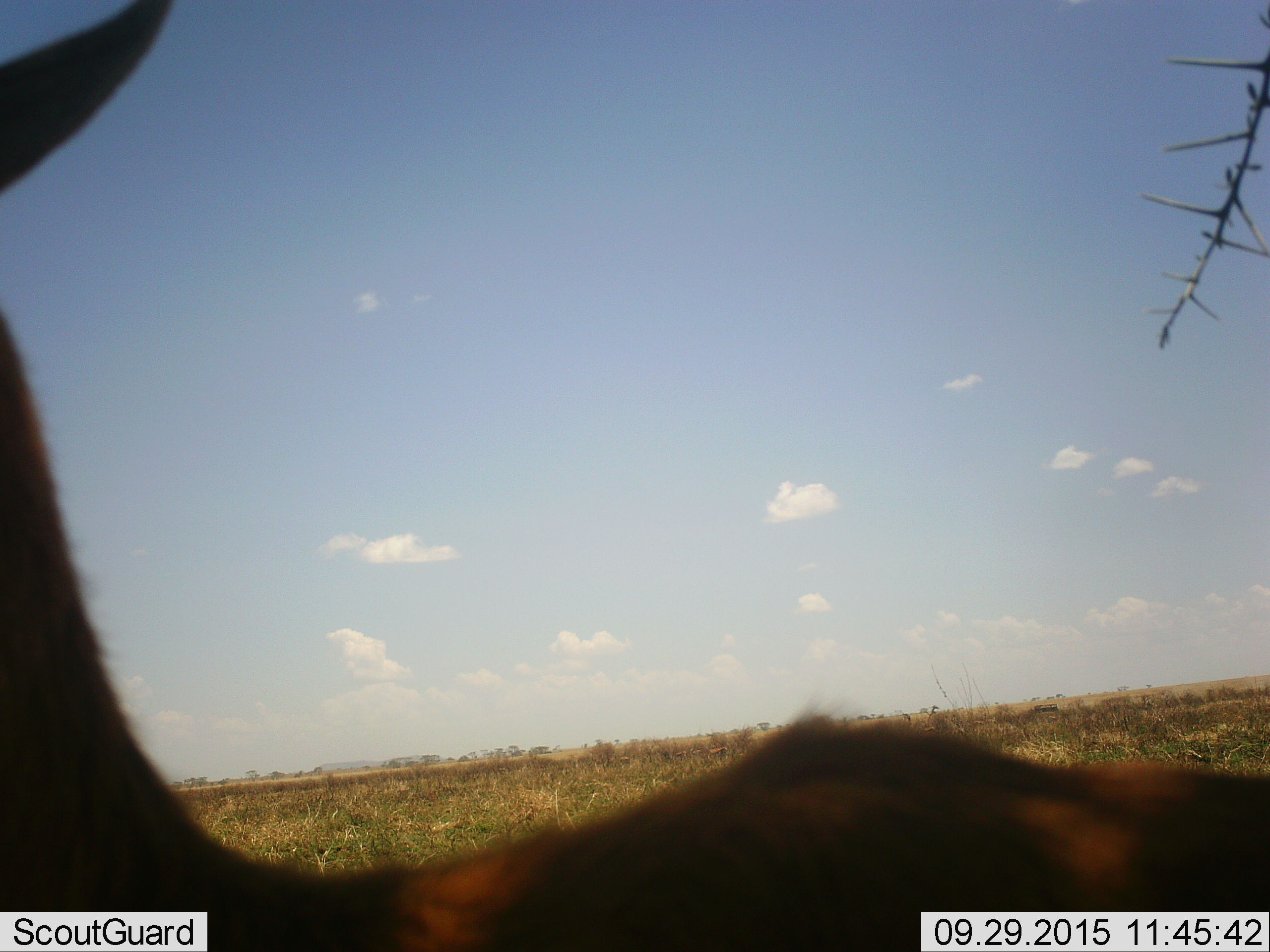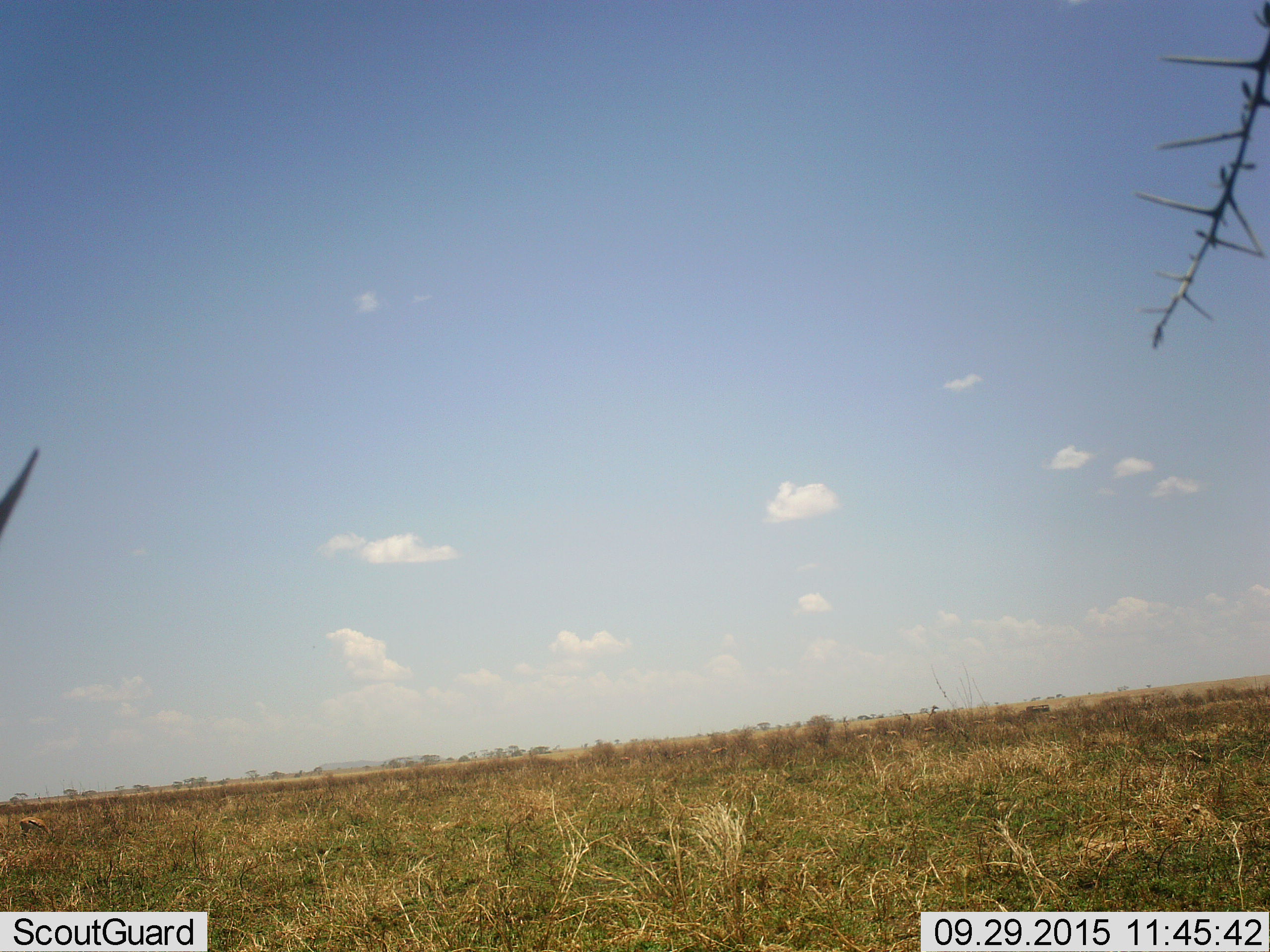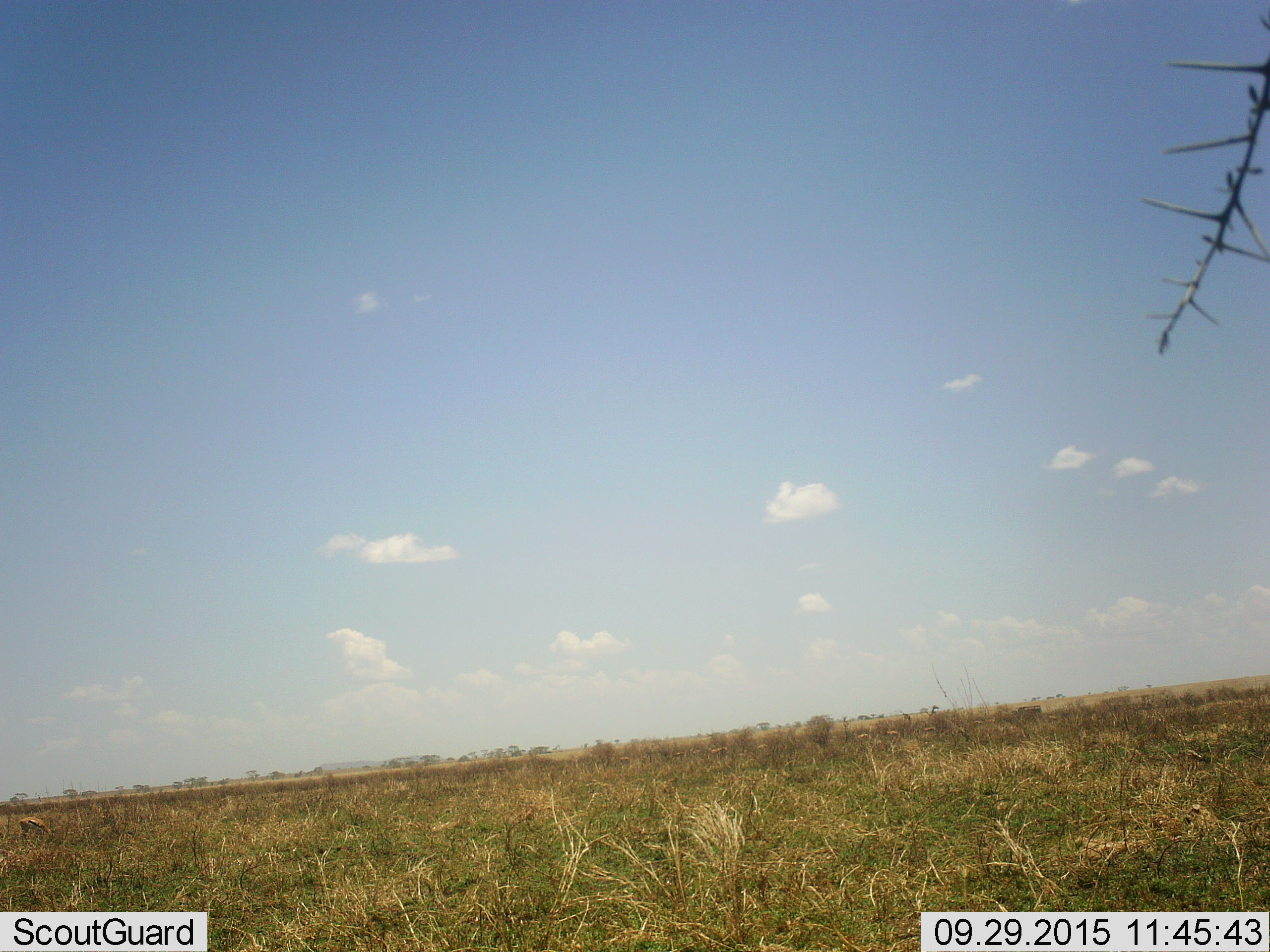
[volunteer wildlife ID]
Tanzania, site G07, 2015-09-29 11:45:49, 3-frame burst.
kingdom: Animalia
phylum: Chordata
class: Mammalia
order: Artiodactyla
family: Bovidae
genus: Eudorcas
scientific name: Eudorcas thomsonii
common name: thomson's gazelle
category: gazellethomsons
Gazellethomsons (thomson's gazelle) (Eudorcas thomsonii), count 2. Behavior (volunteer vote fractions): standing 71%, resting 0%, moving 43%, interacting 0%. Young present (vote fraction): 0%. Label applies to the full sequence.